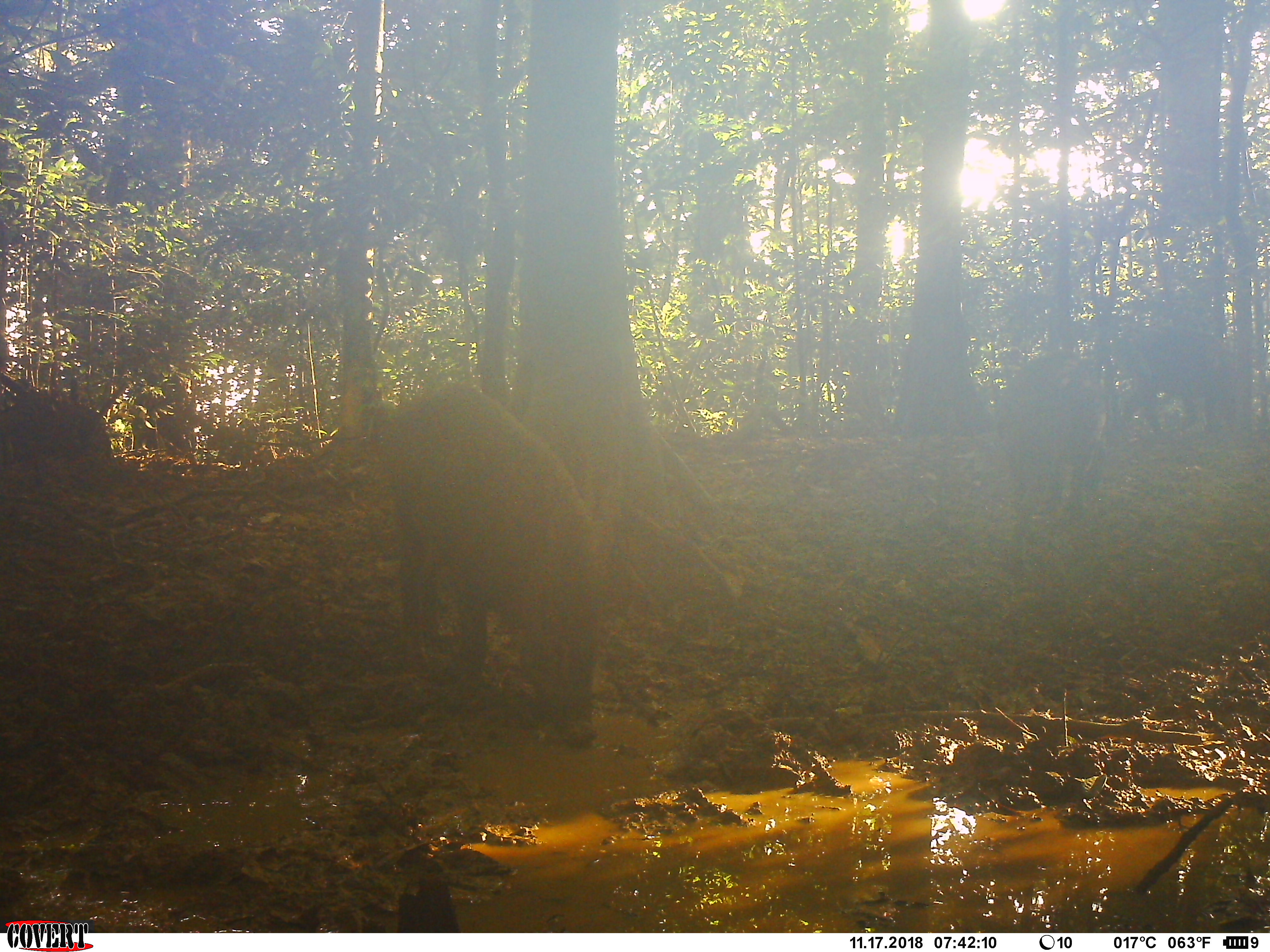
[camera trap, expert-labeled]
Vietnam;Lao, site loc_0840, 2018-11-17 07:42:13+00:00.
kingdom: Animalia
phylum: Chordata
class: Mammalia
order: Artiodactyla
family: Suidae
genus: Sus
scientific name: Sus scrofa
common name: eurasian wild pig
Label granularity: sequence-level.